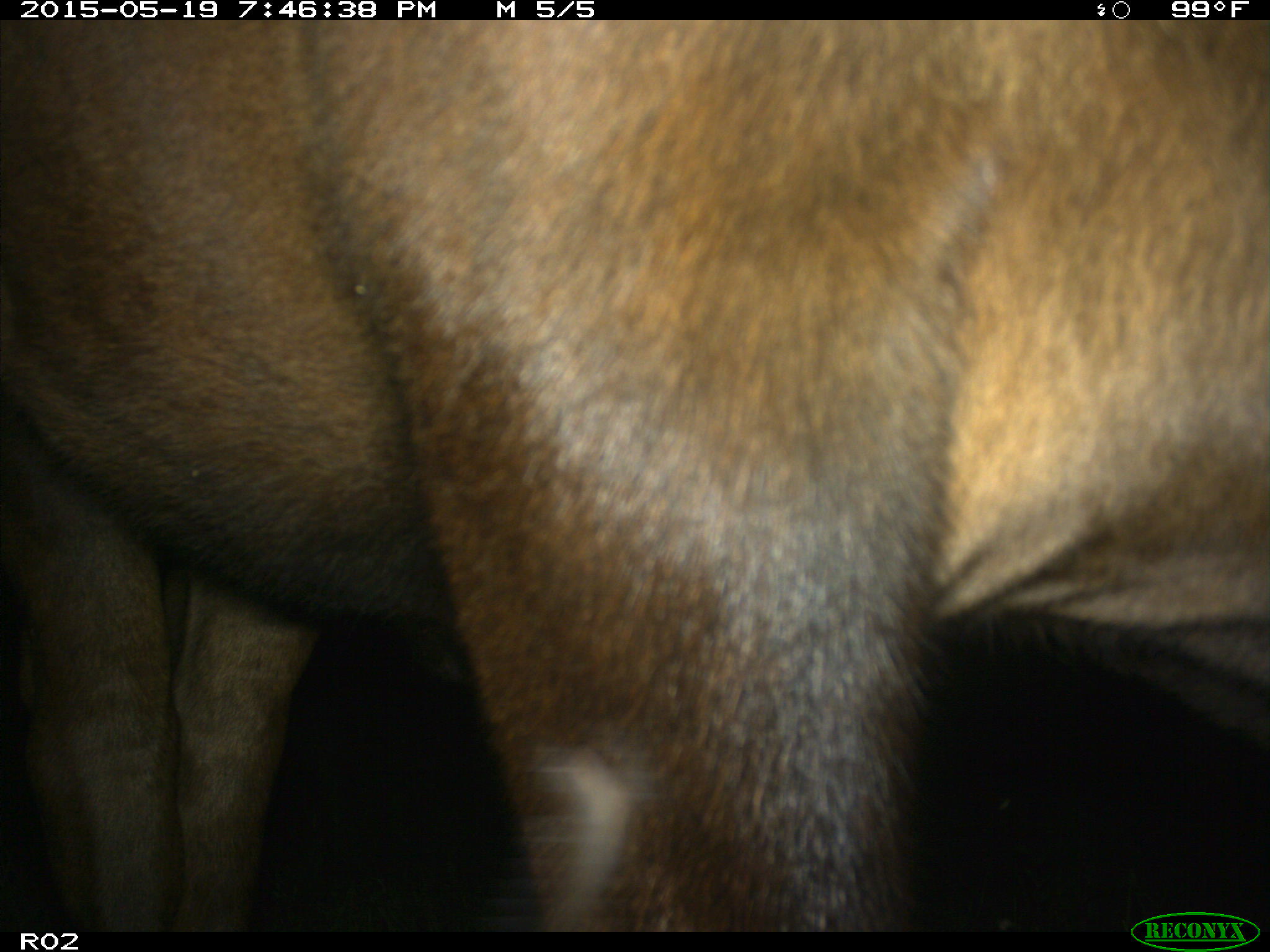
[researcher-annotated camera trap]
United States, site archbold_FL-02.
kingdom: Animalia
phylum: Chordata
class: Mammalia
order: Artiodactyla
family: Bovidae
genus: Bos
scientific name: Bos taurus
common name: domestic cow